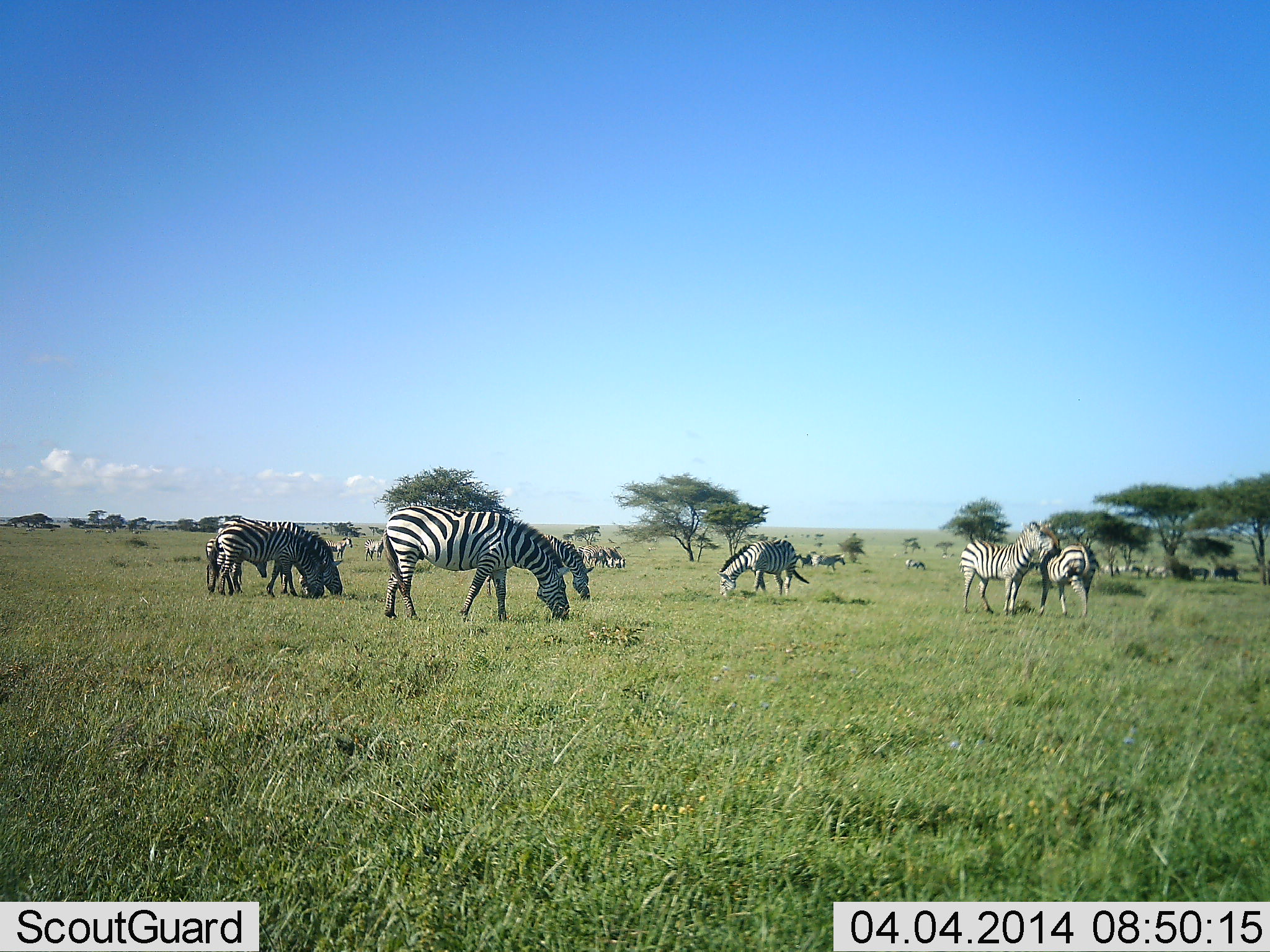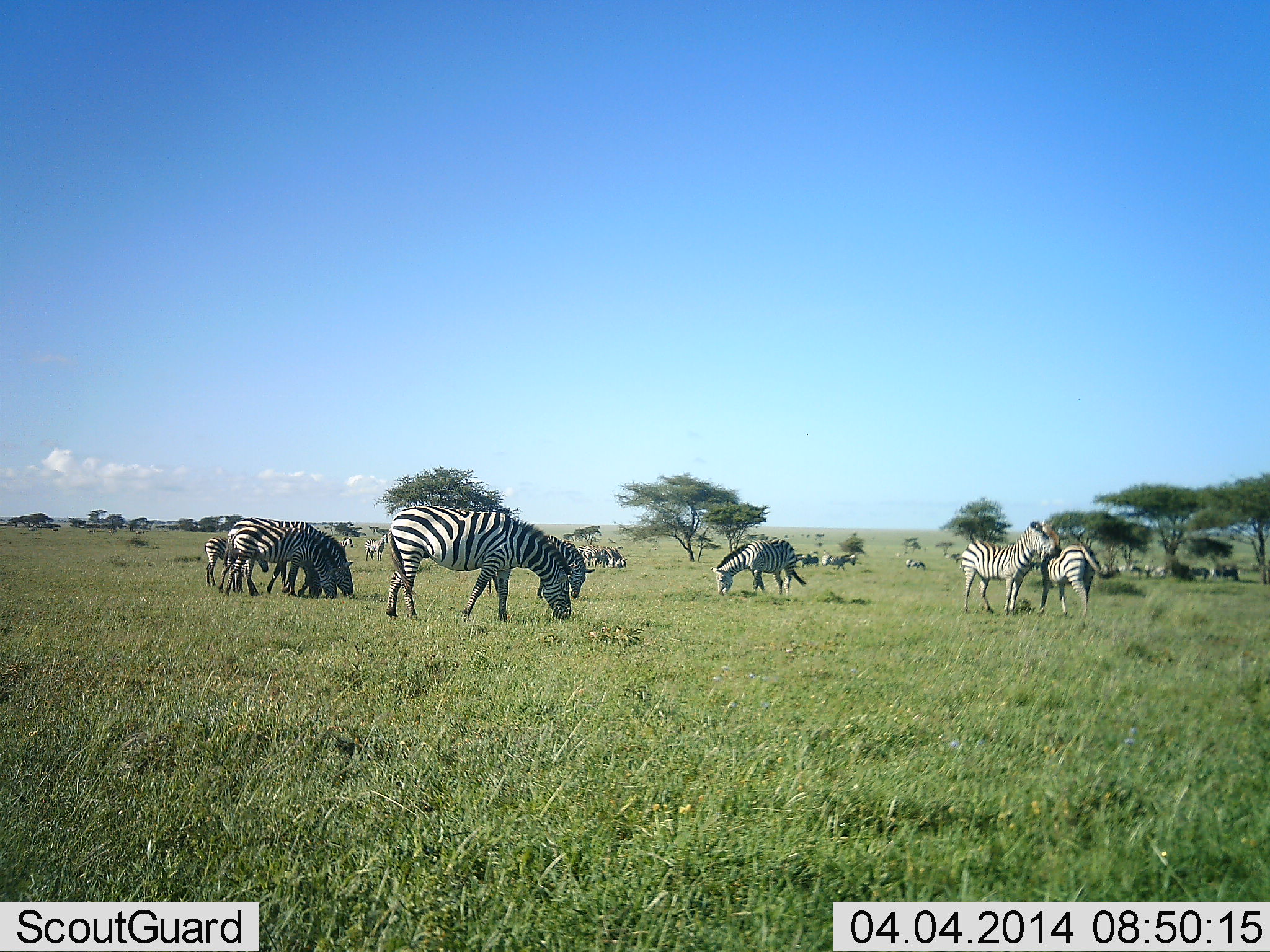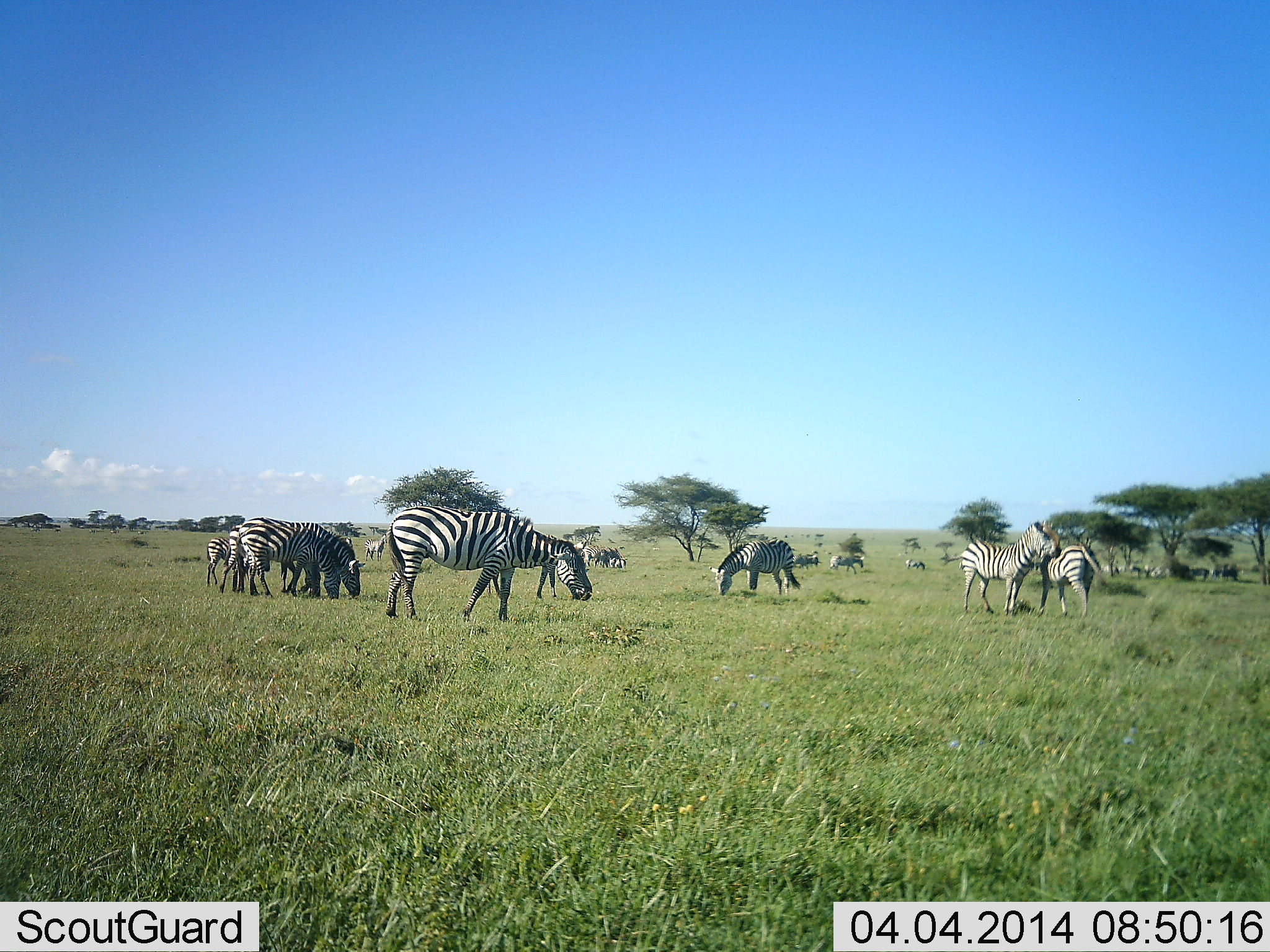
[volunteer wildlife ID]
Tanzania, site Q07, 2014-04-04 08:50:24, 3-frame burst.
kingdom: Animalia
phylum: Chordata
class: Mammalia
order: Perissodactyla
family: Equidae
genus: Equus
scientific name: Equus quagga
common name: plains zebra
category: zebra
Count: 11-50.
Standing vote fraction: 69%.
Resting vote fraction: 0%.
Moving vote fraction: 31%.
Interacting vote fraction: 31%.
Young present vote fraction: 8%.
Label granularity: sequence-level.